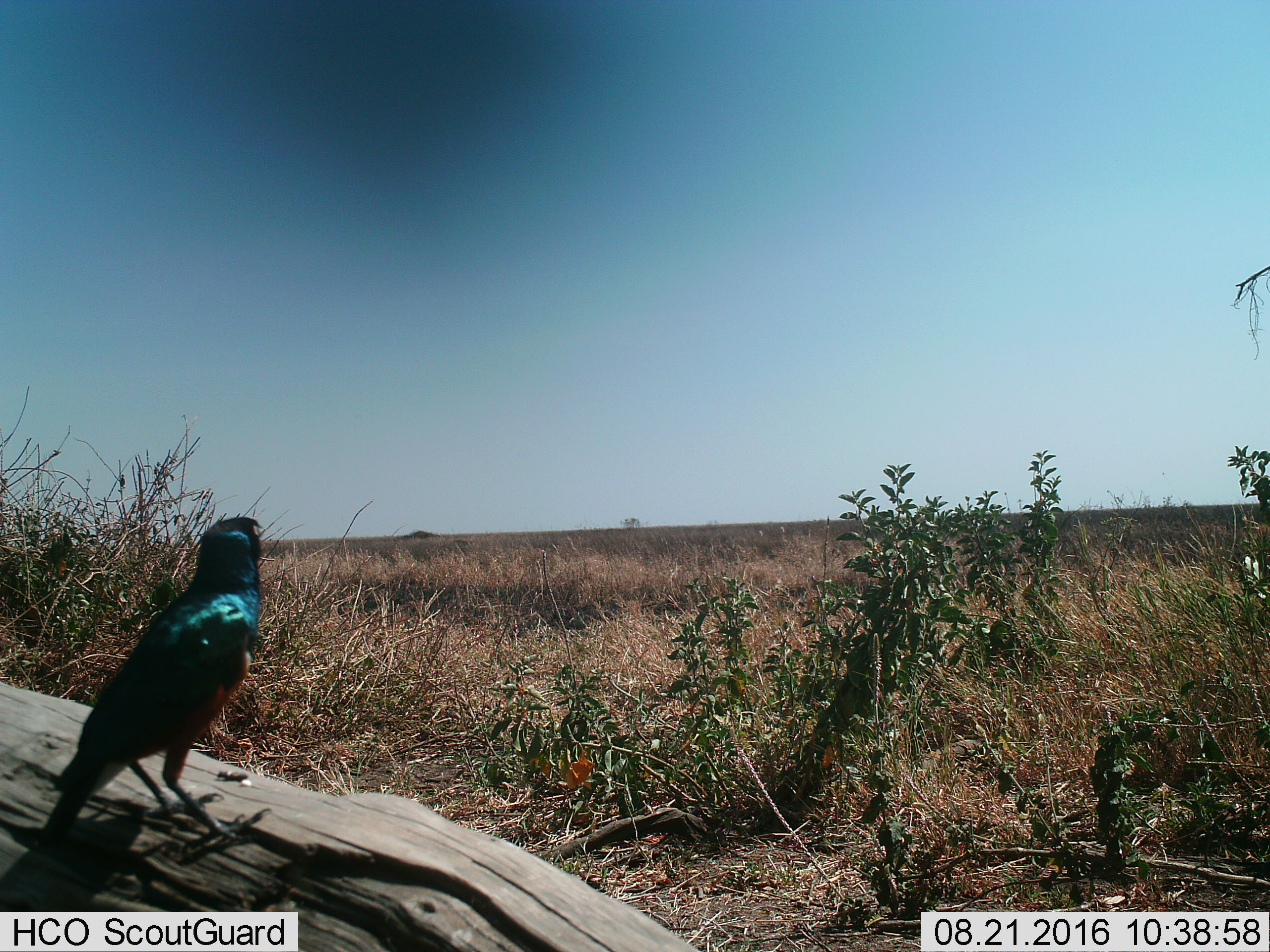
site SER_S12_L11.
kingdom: Animalia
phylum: Chordata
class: Aves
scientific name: Aves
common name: bird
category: birdother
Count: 1.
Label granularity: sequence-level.